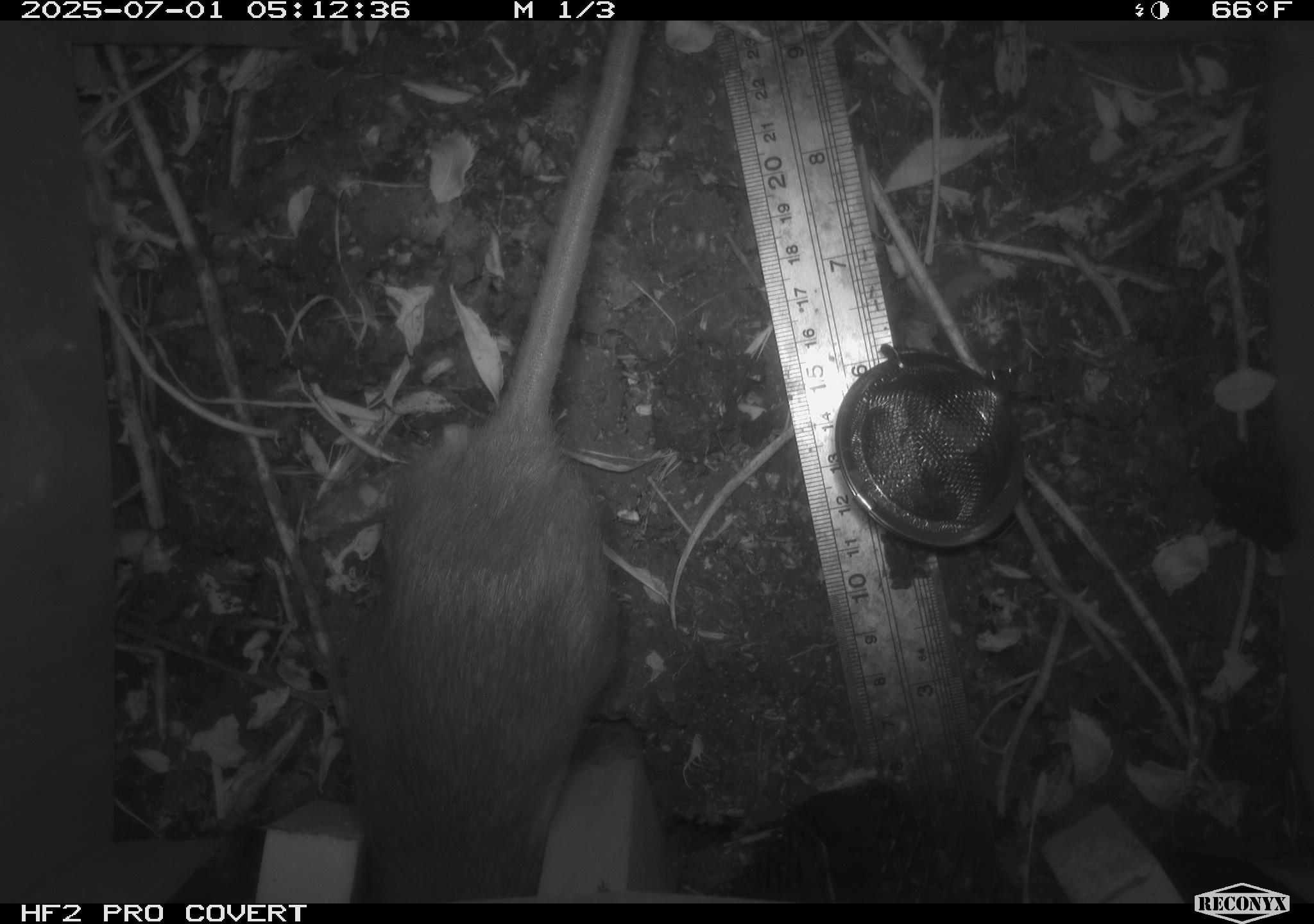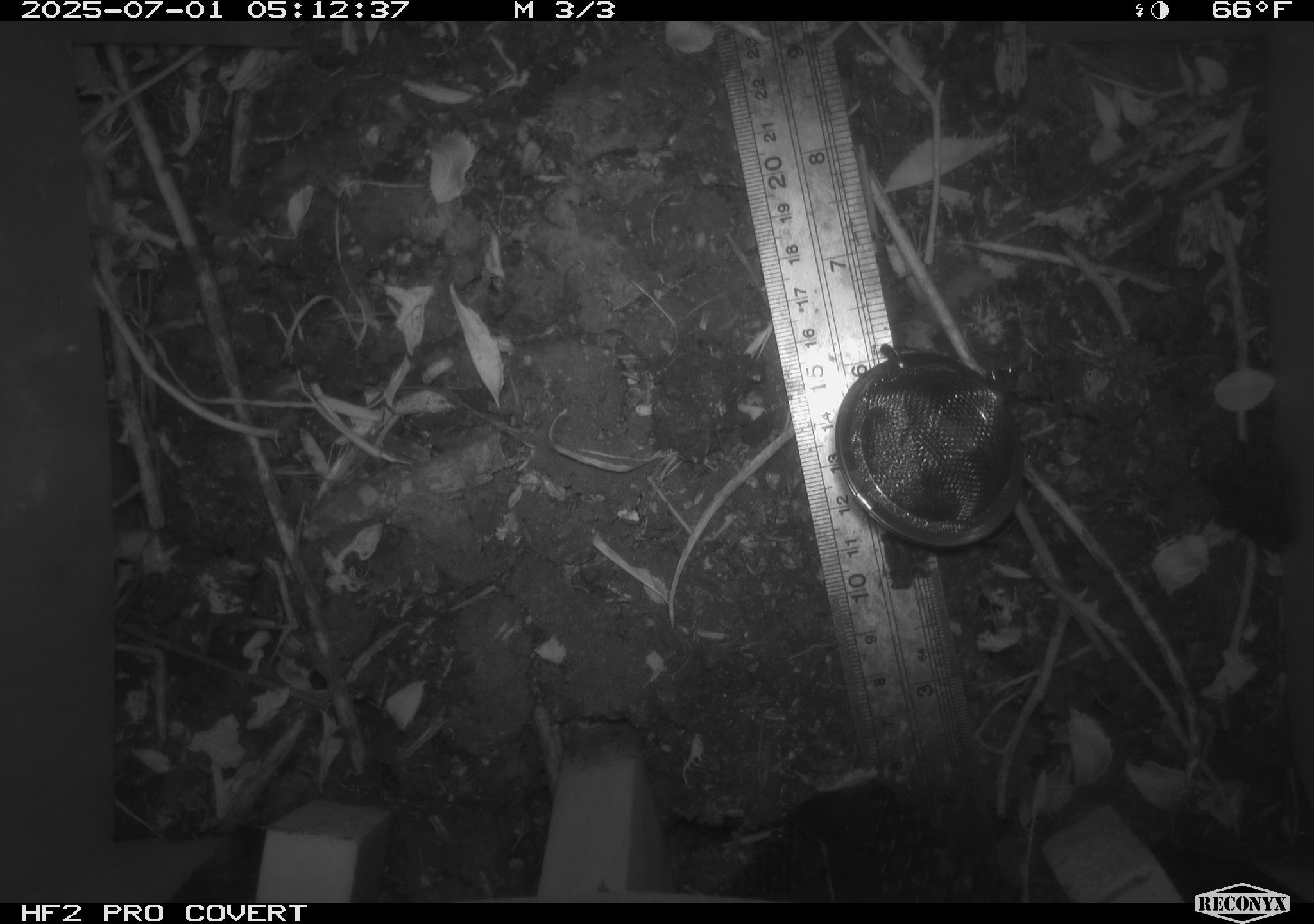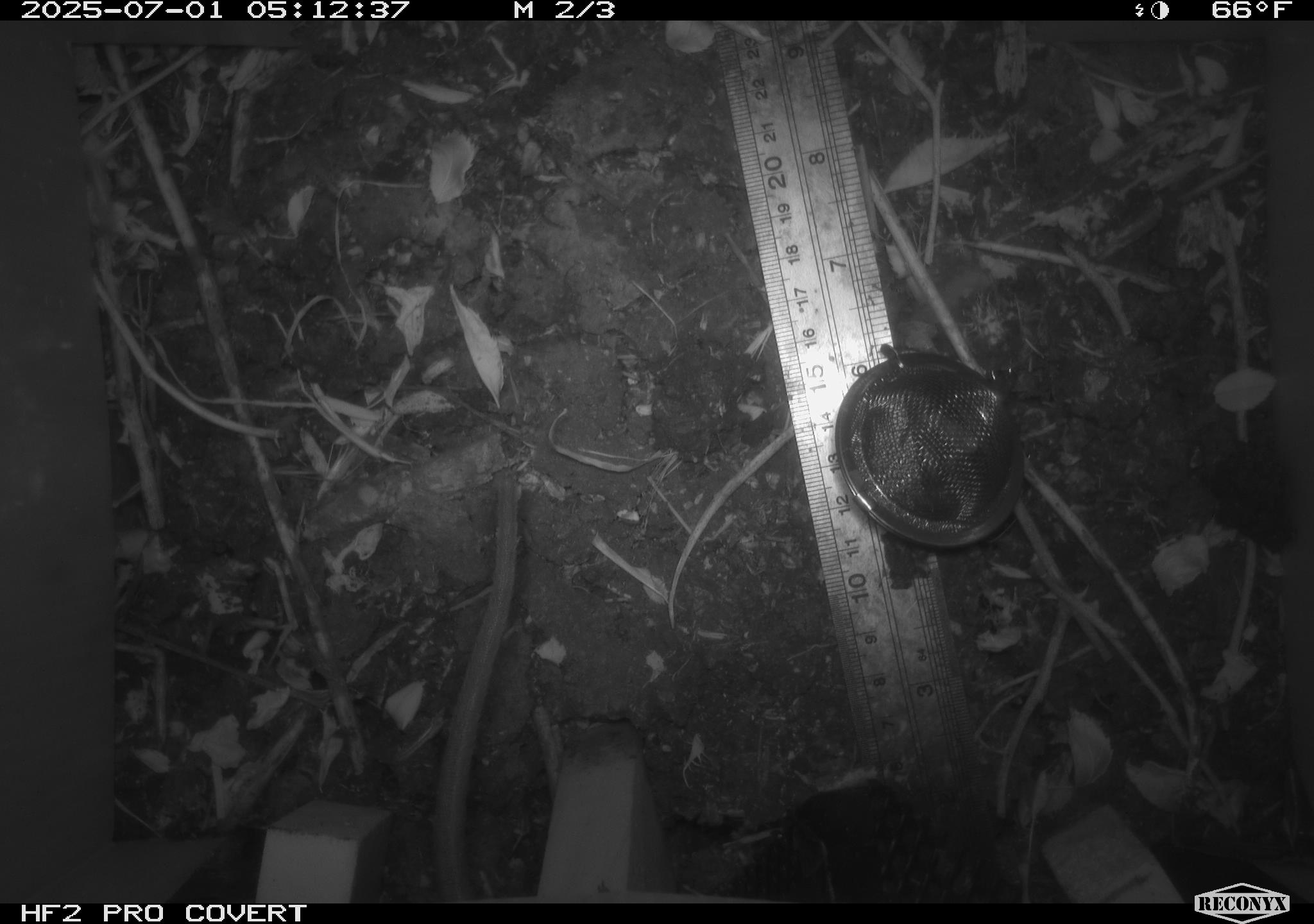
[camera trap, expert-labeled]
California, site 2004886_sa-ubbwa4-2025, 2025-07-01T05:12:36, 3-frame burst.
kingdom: Animalia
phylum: Chordata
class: Mammalia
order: Rodentia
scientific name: Rodentia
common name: rodent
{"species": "rodent (Rodentia)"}